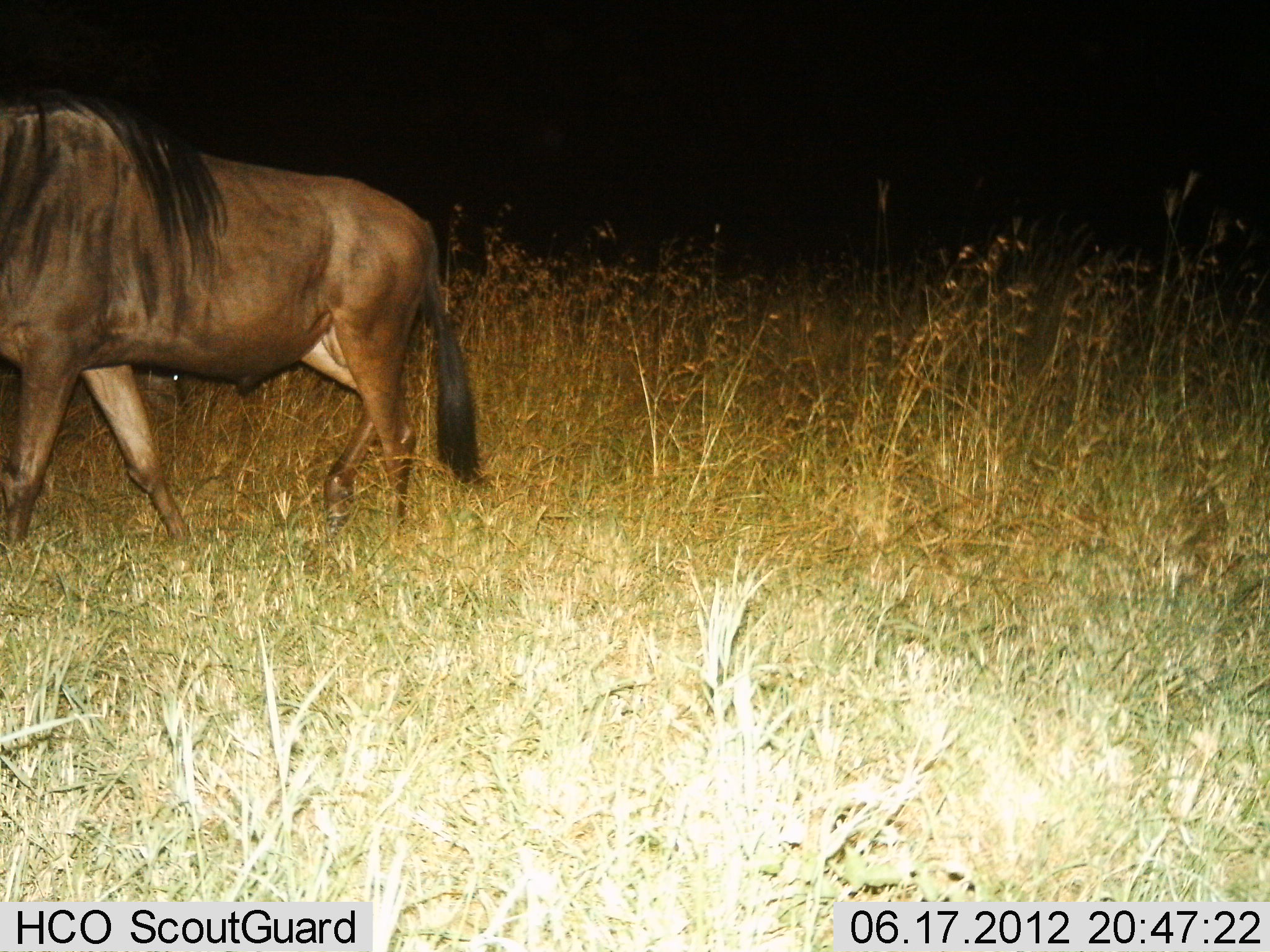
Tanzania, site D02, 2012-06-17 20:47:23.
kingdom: Animalia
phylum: Chordata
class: Mammalia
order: Artiodactyla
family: Bovidae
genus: Connochaetes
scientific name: Connochaetes taurinus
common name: blue wildebeest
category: wildebeest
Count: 1.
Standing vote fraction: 10%.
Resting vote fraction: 0%.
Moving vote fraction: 90%.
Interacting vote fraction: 0%.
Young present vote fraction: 0%.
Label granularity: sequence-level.